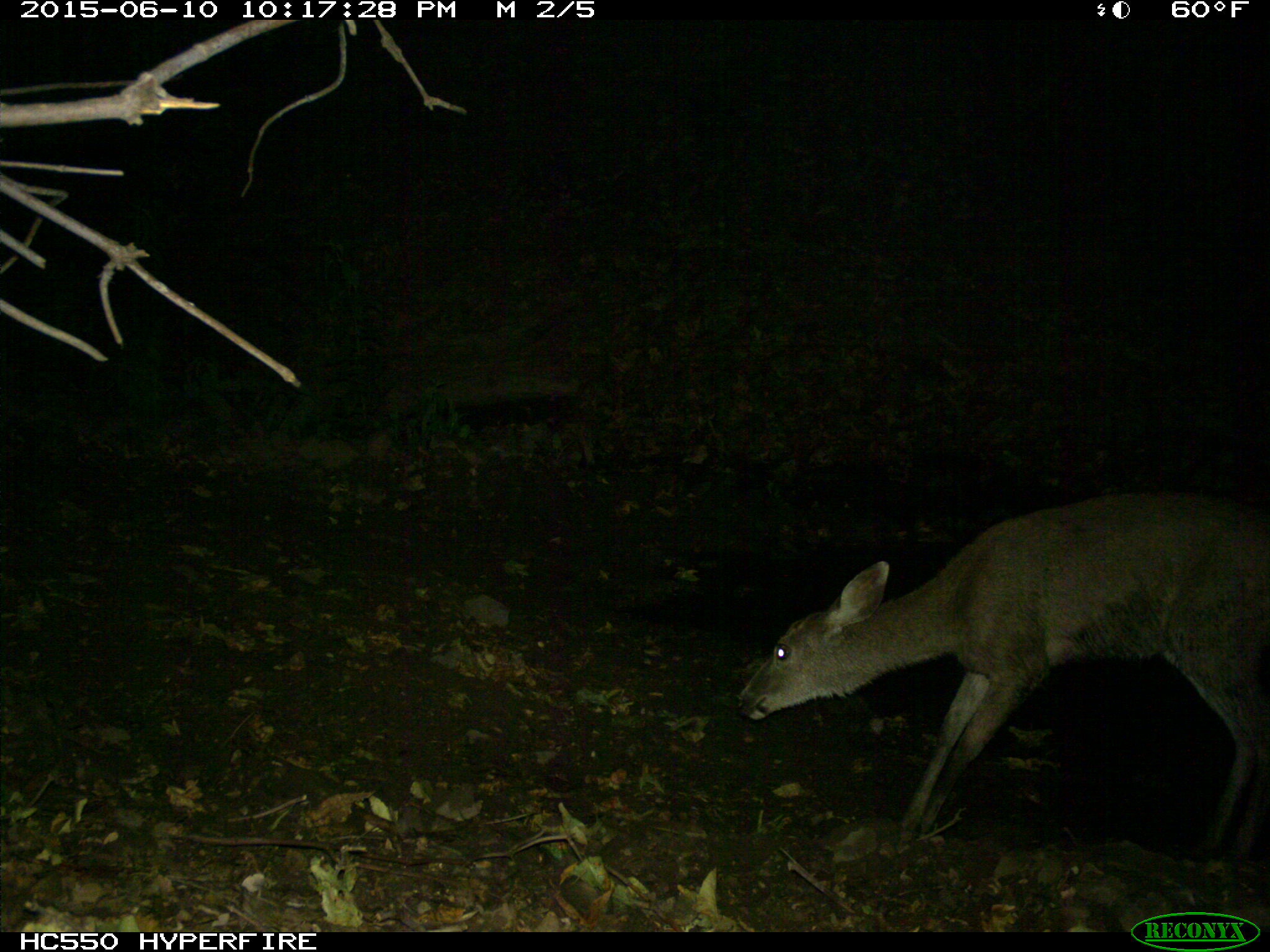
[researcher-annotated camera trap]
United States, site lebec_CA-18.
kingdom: Animalia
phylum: Chordata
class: Mammalia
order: Artiodactyla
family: Cervidae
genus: Odocoileus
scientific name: Odocoileus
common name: deer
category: unidentified deer